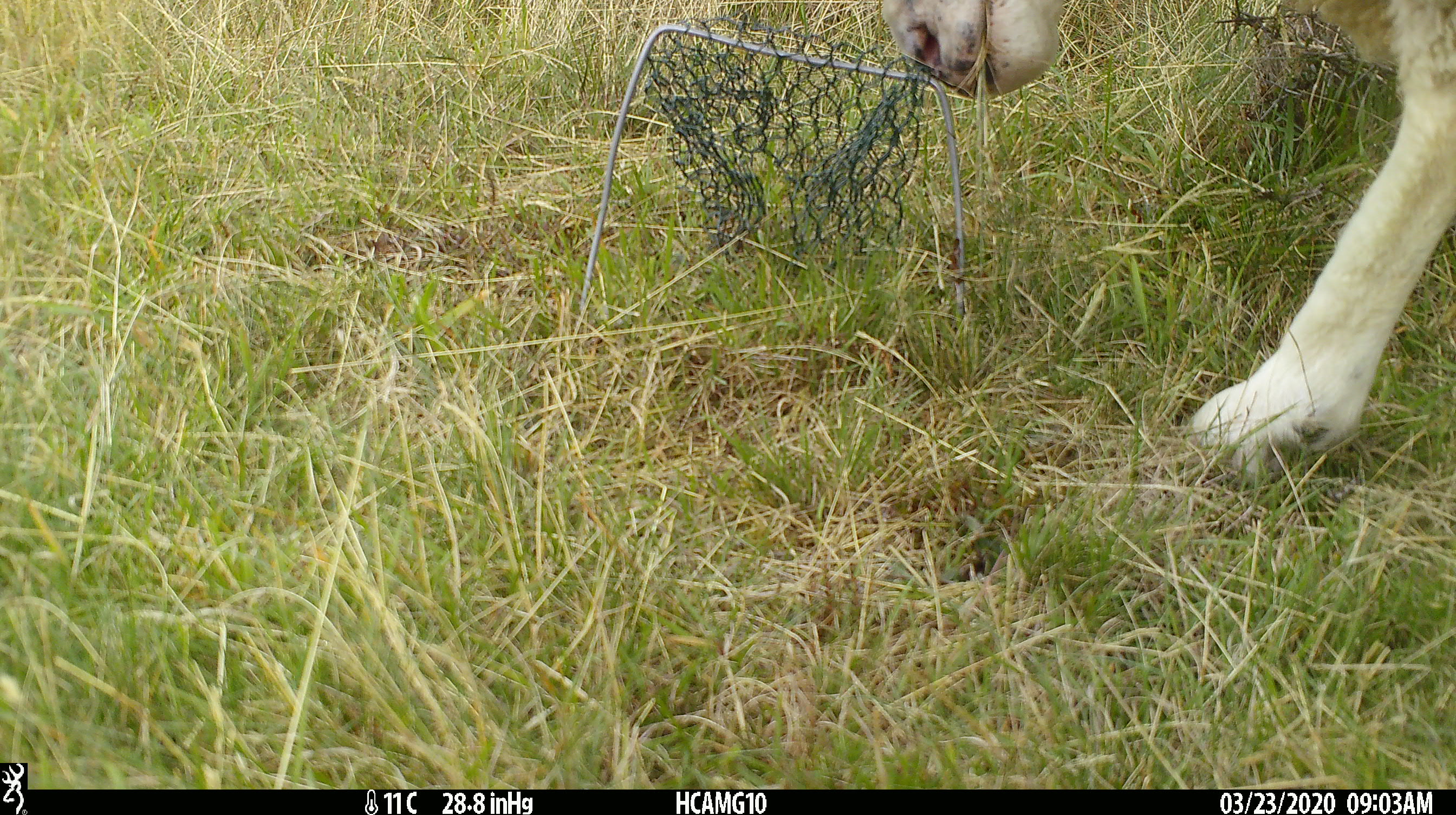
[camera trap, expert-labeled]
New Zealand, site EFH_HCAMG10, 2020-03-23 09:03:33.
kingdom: Animalia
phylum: Chordata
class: Mammalia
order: Artiodactyla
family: Bovidae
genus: Ovis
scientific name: Ovis aries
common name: domestic sheep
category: sheep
Sheep (domestic sheep) (Ovis aries).